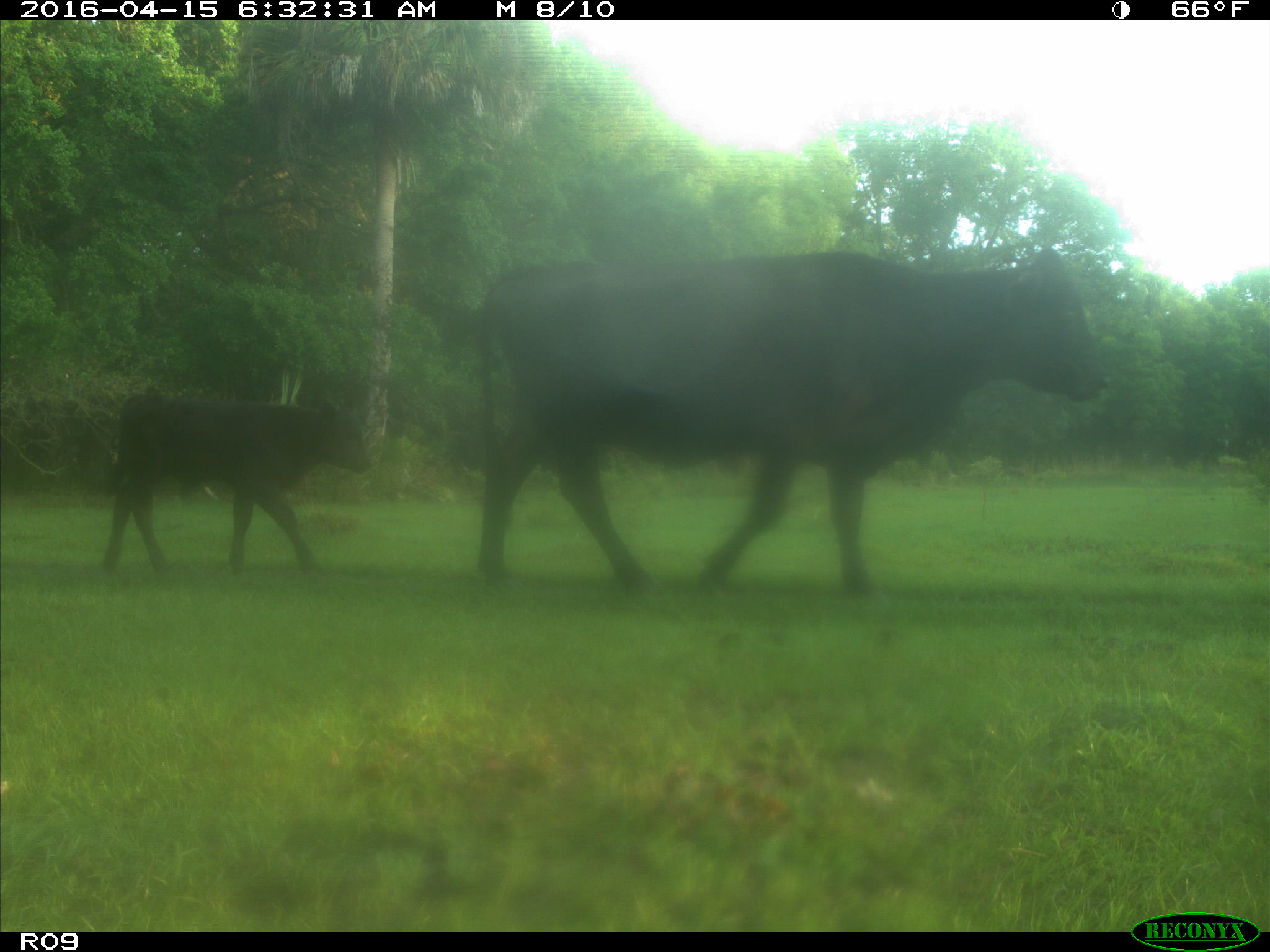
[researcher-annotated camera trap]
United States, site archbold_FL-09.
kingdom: Animalia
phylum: Chordata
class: Mammalia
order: Artiodactyla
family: Bovidae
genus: Bos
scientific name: Bos taurus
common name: domestic cow